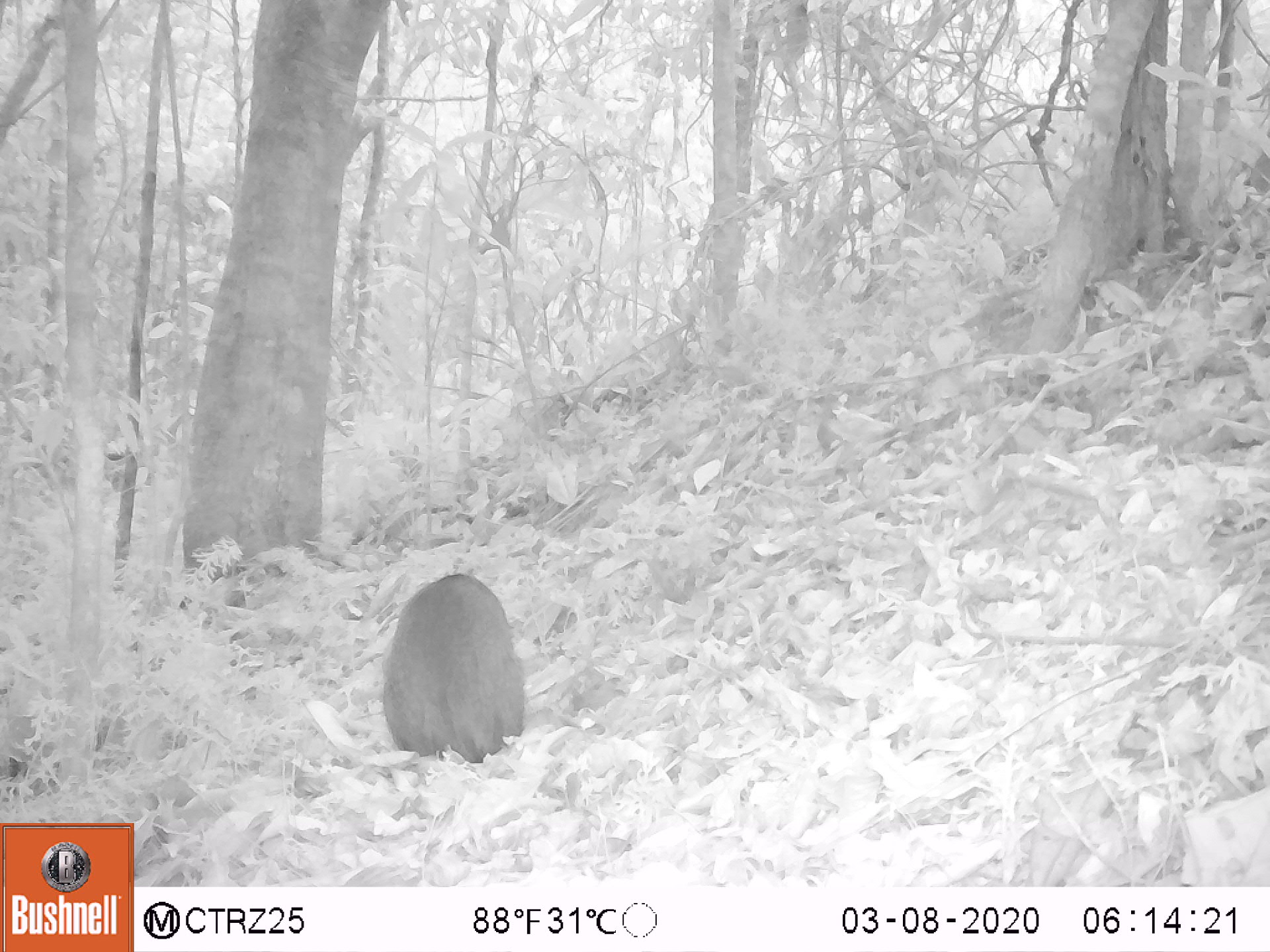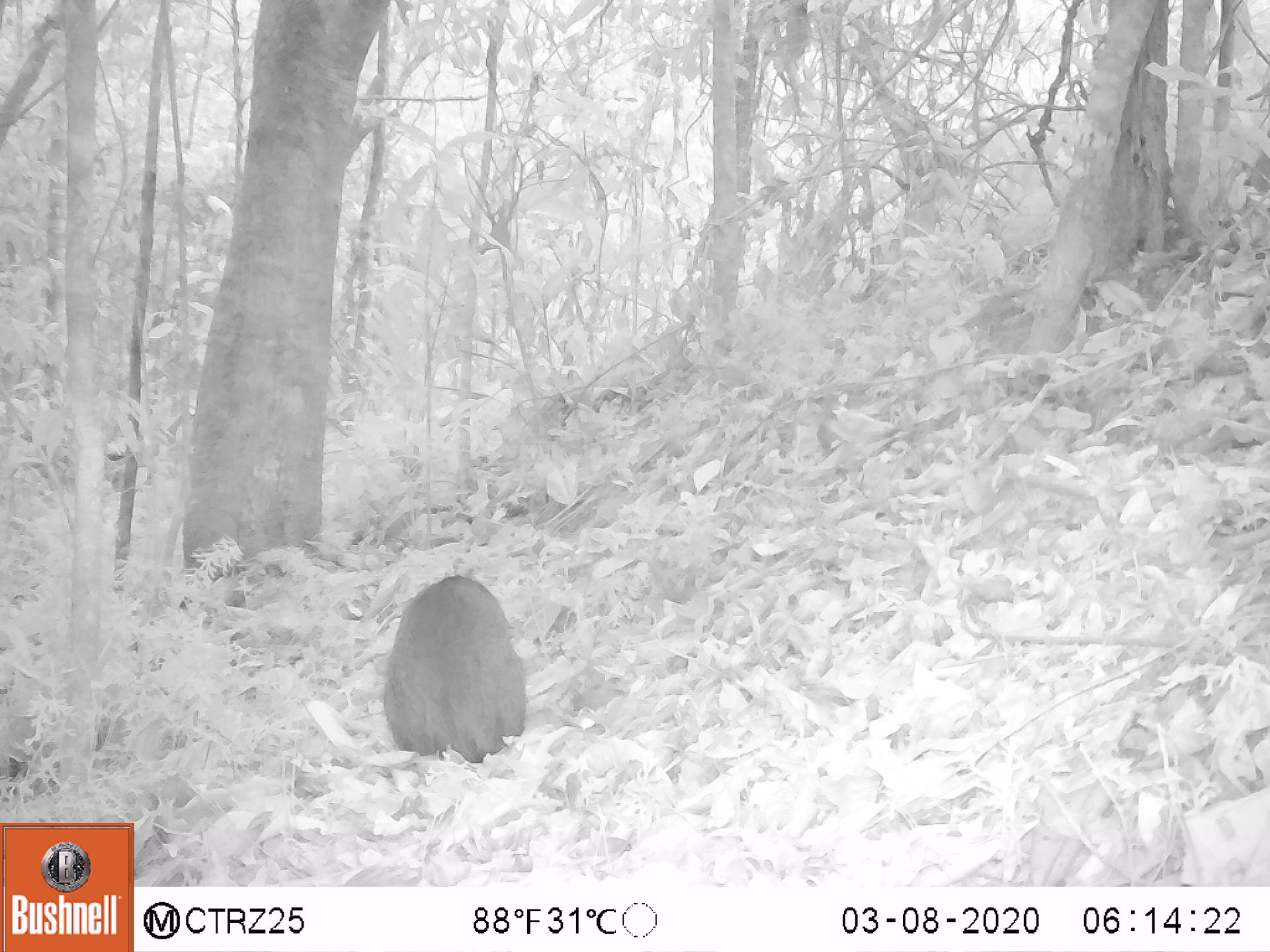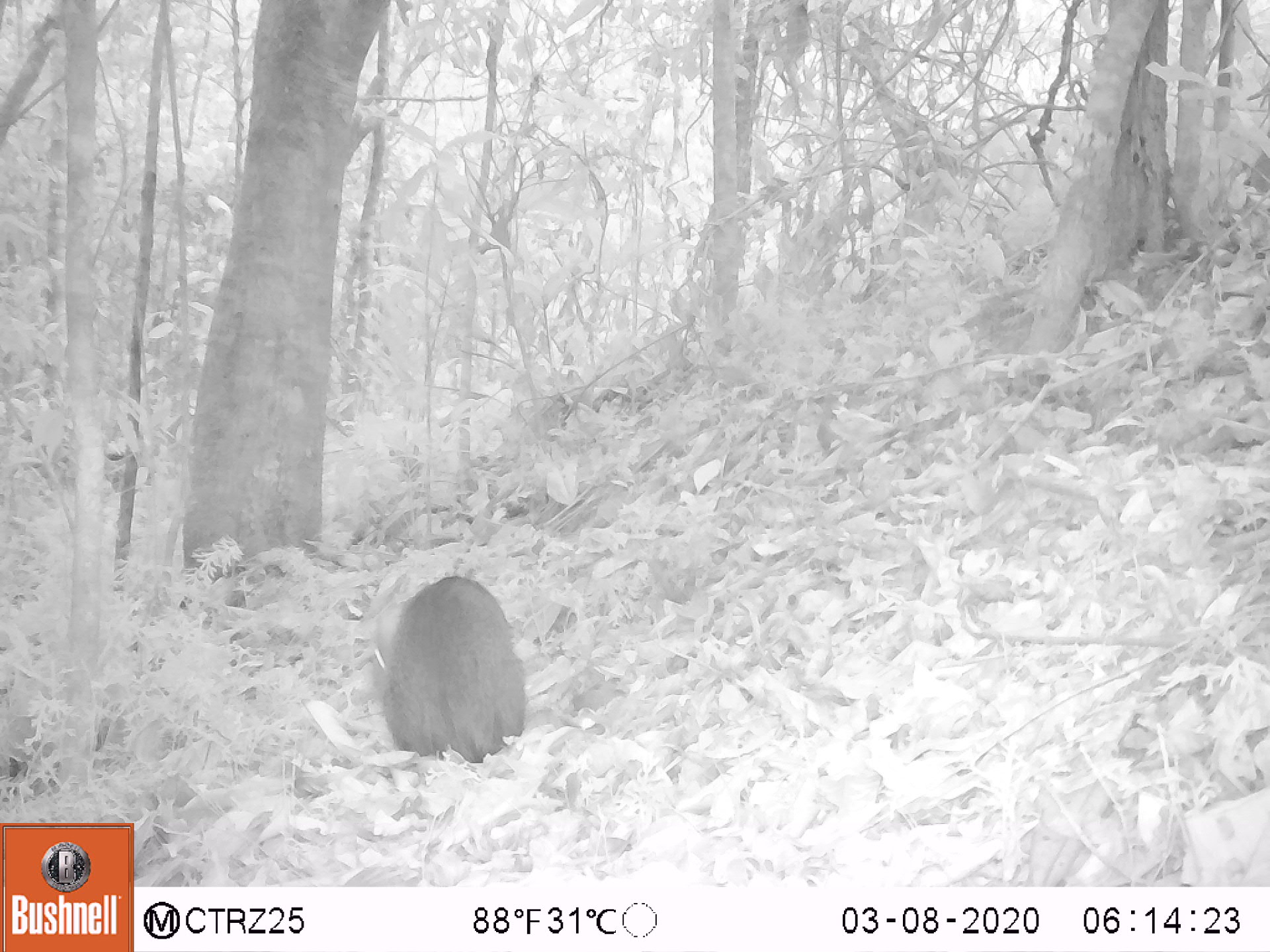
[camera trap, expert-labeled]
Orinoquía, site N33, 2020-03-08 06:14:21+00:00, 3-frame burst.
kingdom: Animalia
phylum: Chordata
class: Mammalia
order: Rodentia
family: Dasyproctidae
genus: Dasyprocta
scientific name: Dasyprocta fuliginosa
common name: black agouti